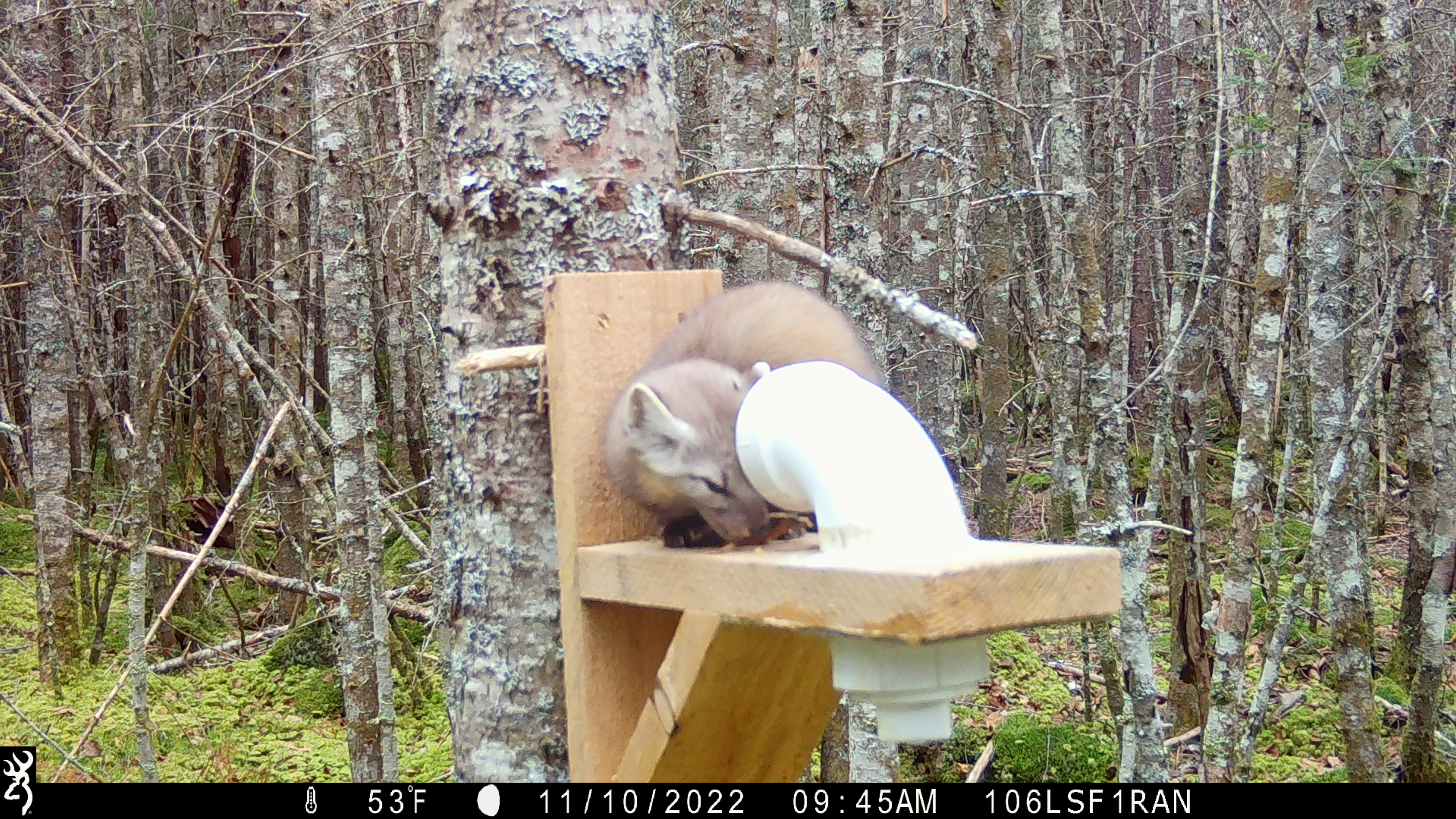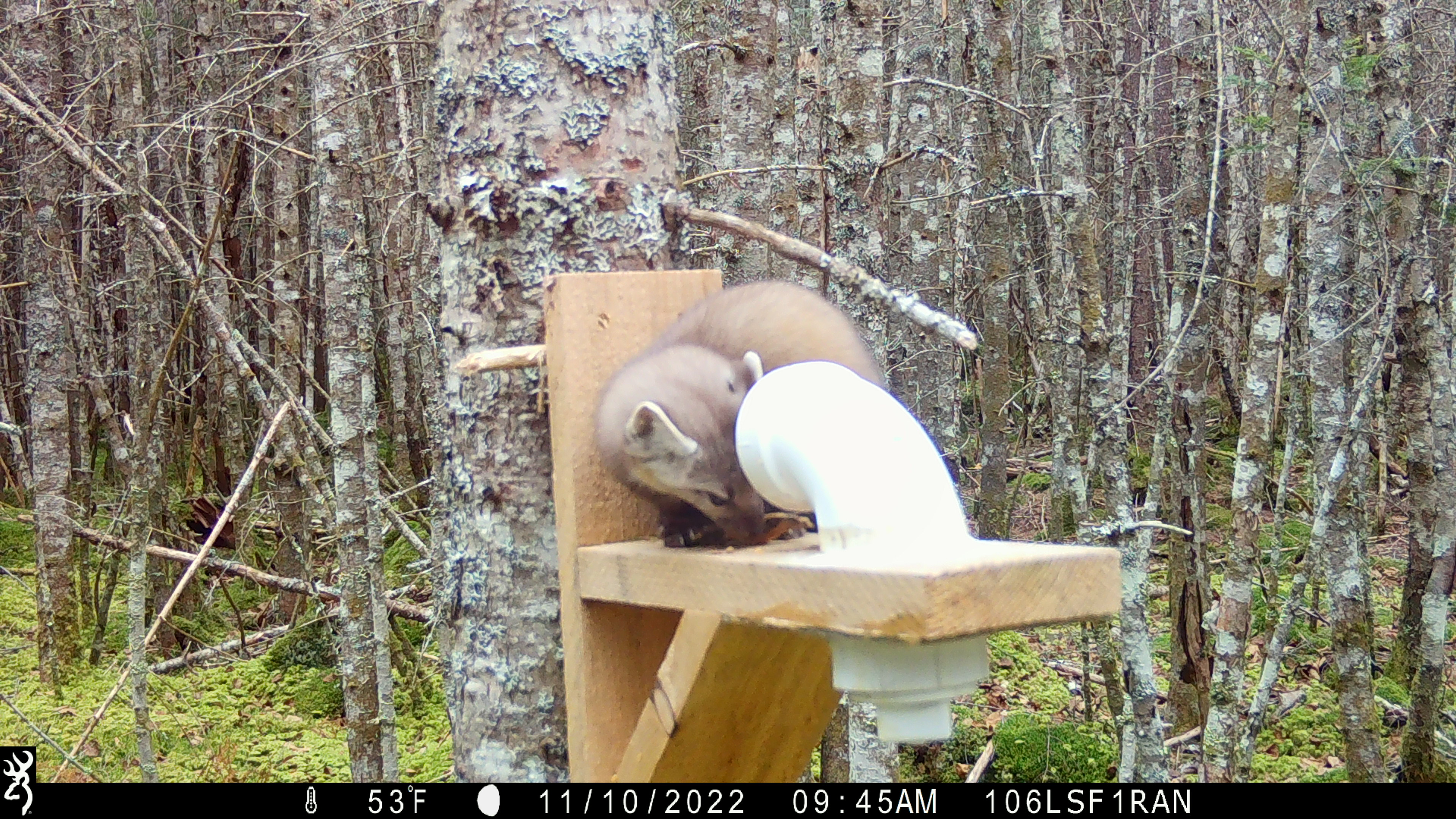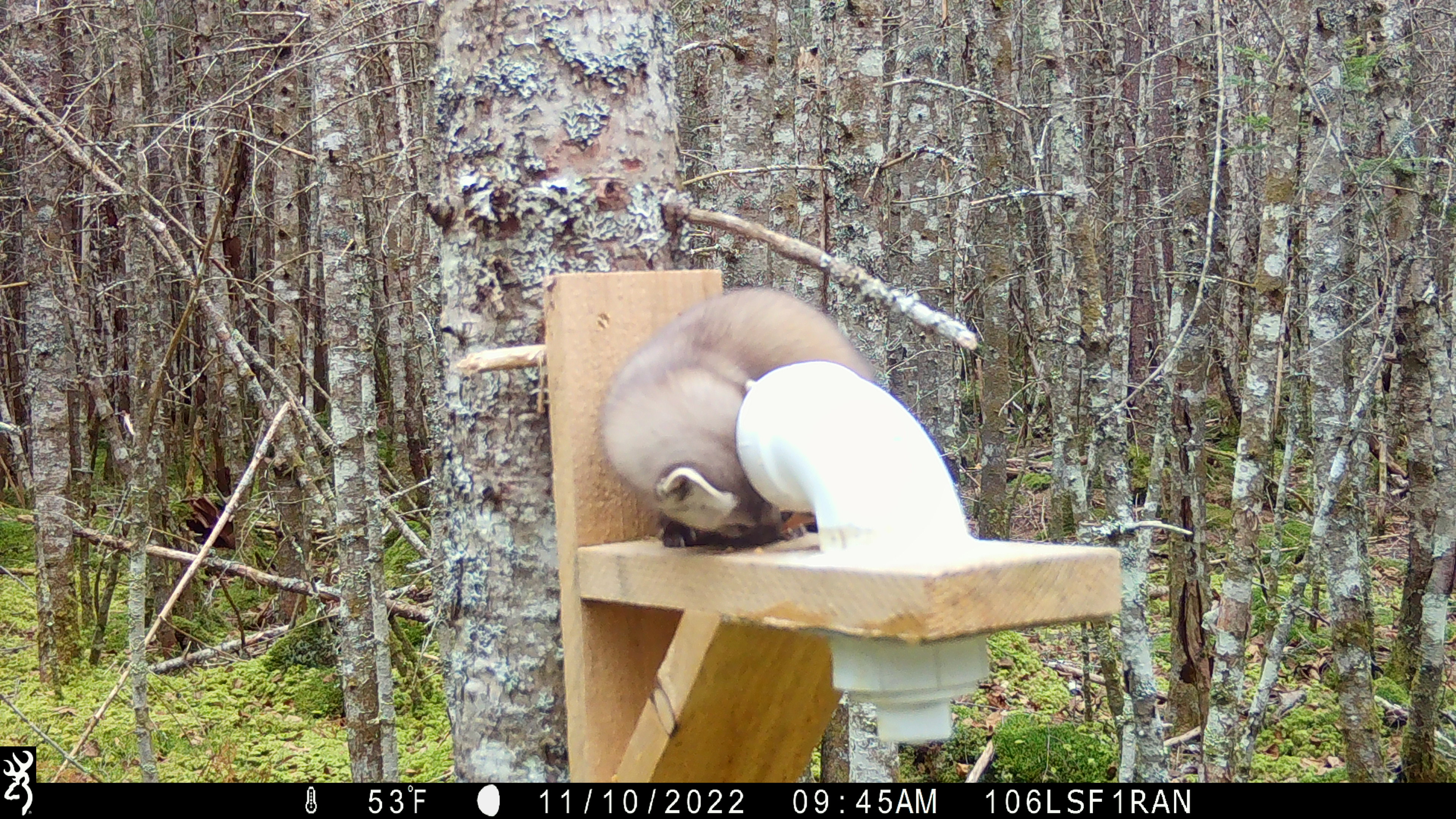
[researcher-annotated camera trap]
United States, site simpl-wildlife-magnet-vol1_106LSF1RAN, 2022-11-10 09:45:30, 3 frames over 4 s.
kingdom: Animalia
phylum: Chordata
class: Mammalia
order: Carnivora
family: Mustelidae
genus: Martes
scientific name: Martes americana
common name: american marten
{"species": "american marten (Martes americana)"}